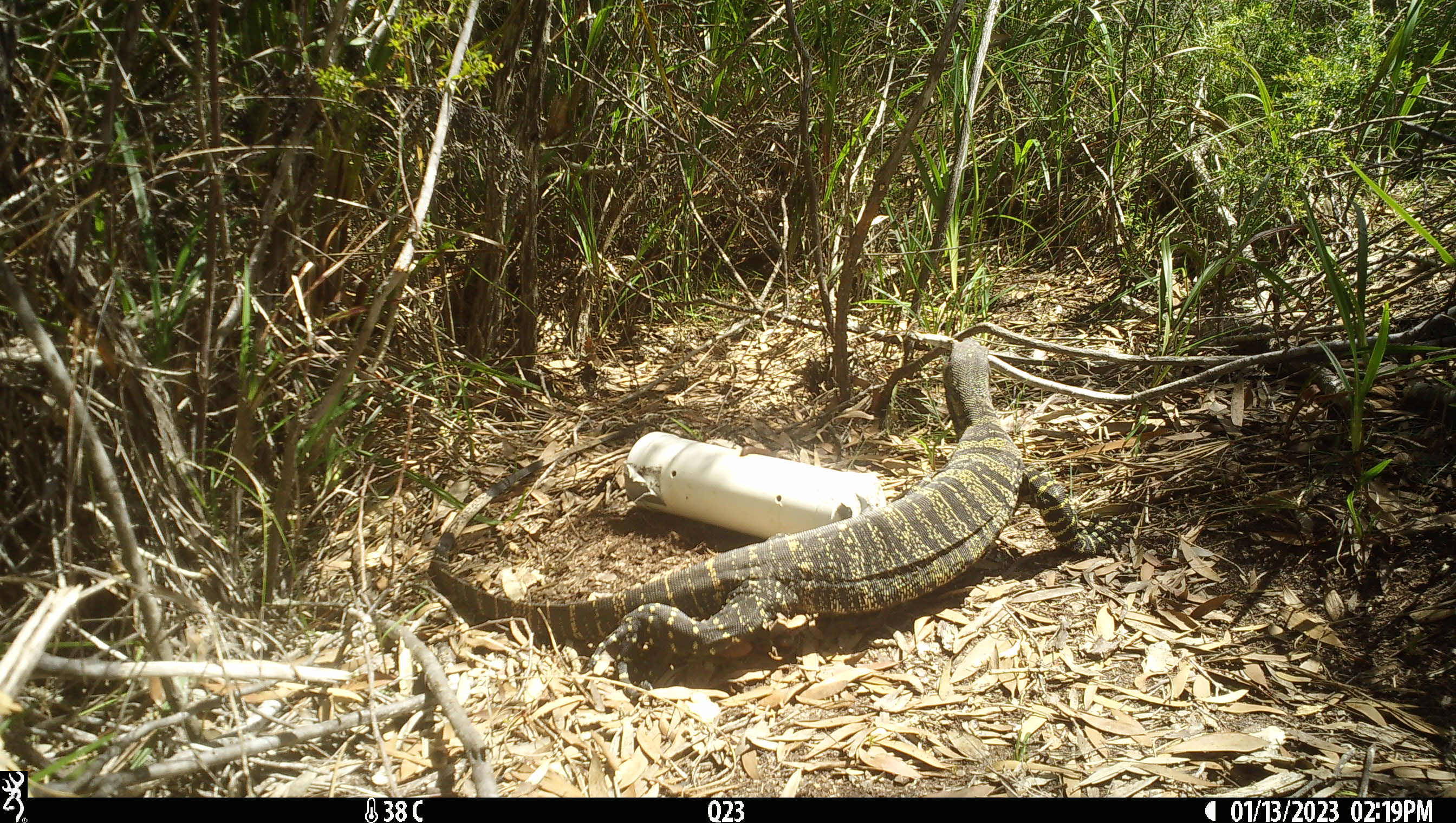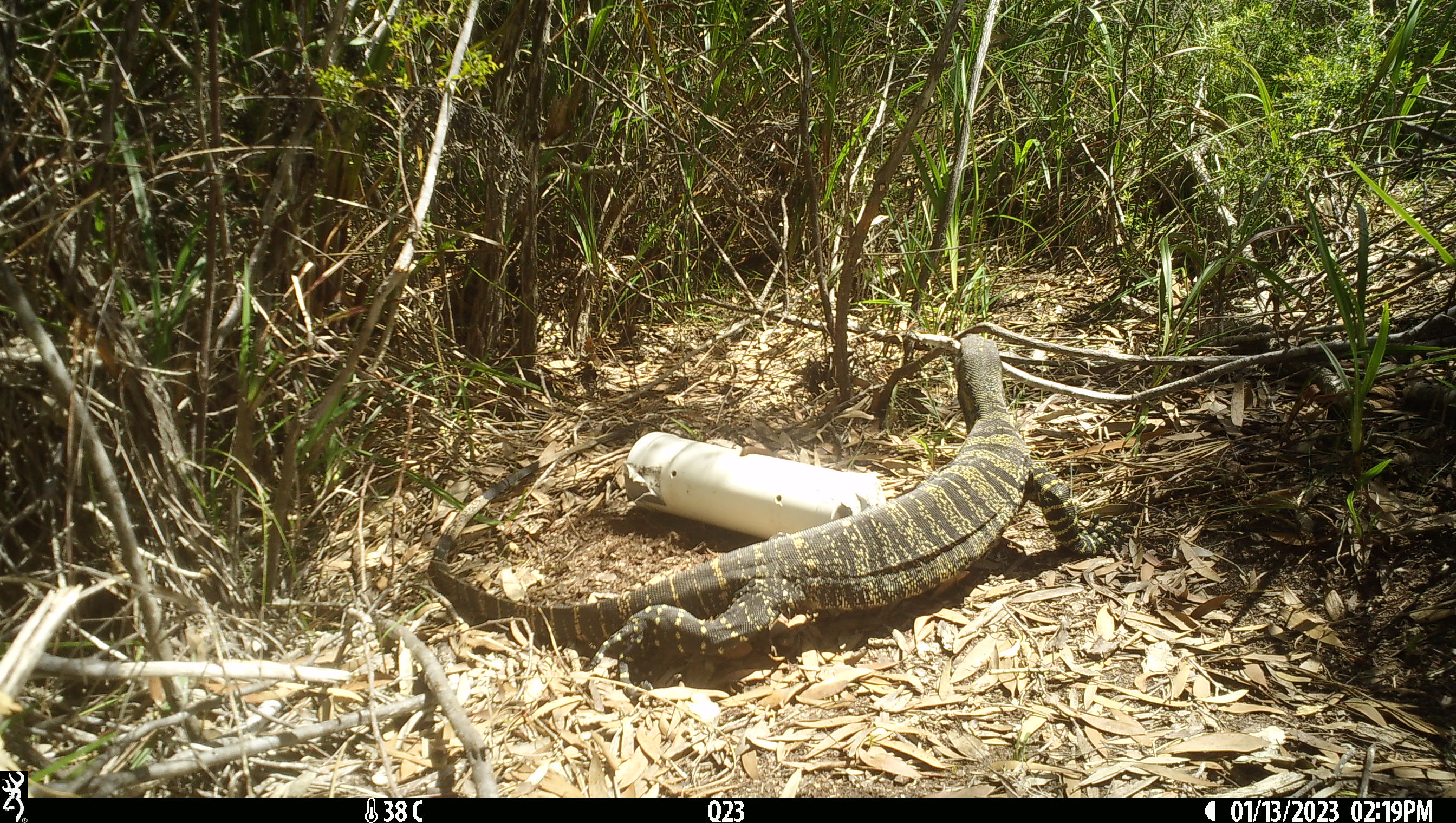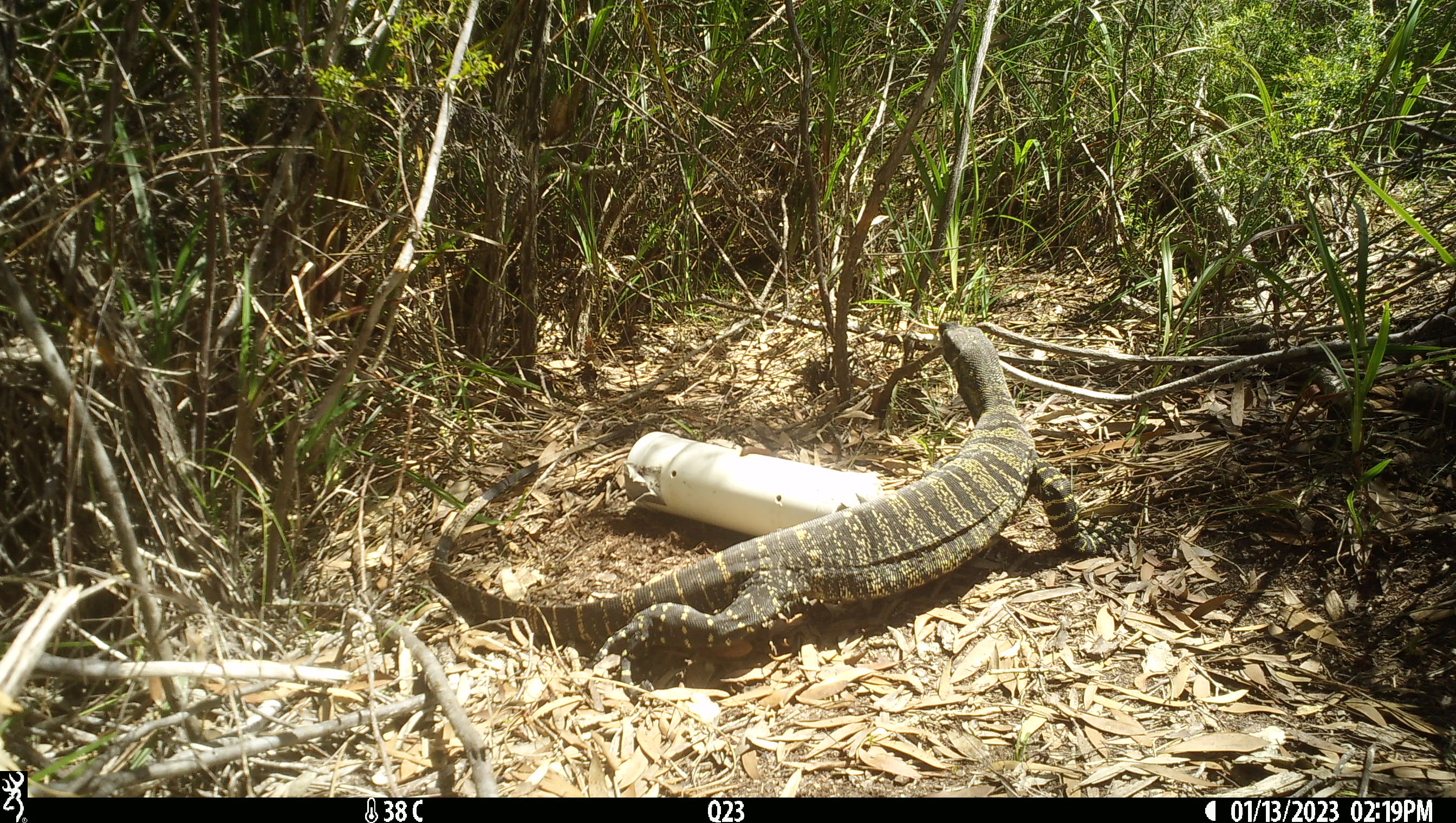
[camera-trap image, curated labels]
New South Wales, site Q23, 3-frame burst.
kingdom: Animalia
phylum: Chordata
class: Reptilia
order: Squamata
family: Varanidae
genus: Varanus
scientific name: Varanus varius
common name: lace monitor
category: goanna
Goanna (lace monitor) (Varanus varius).